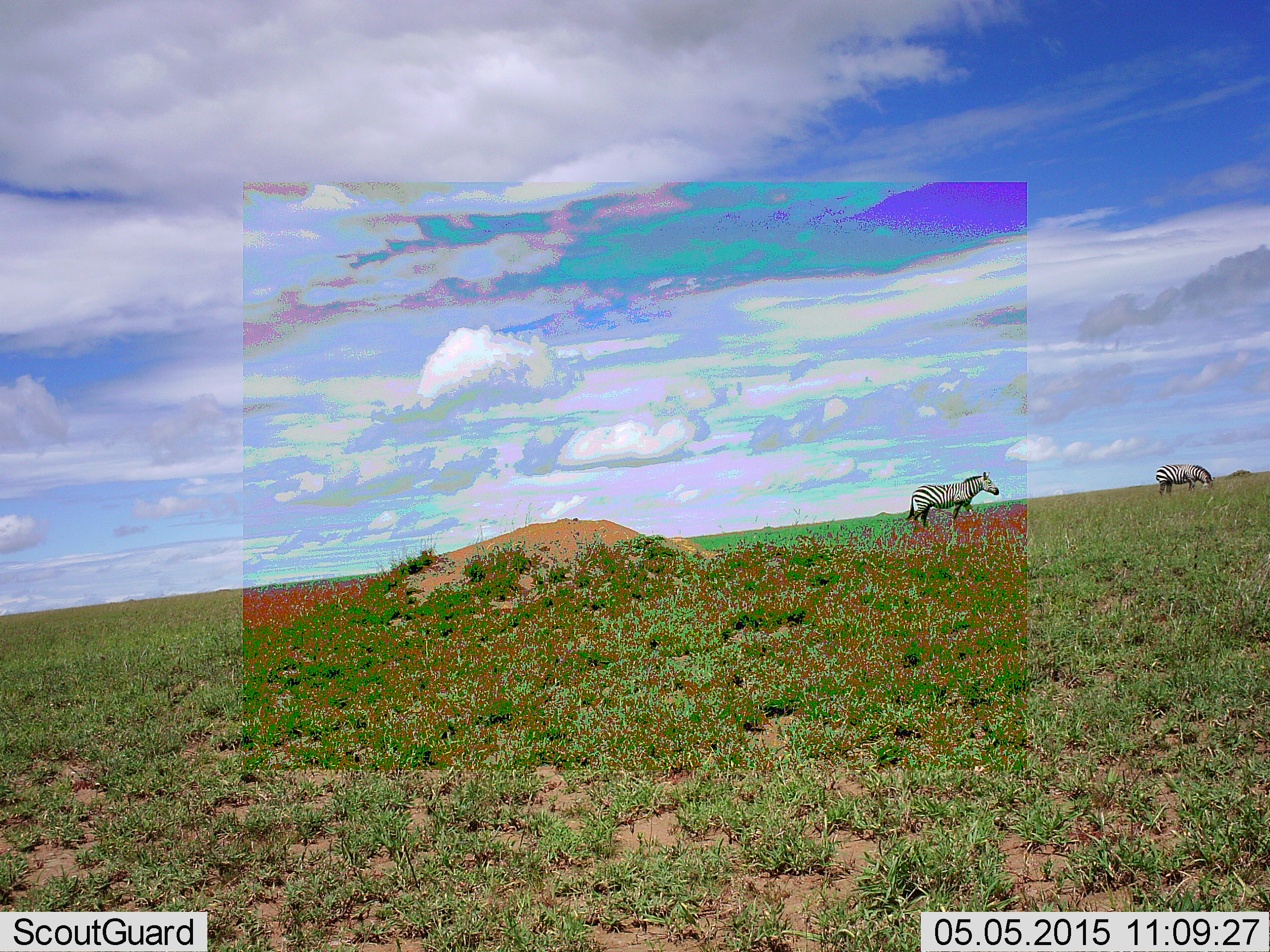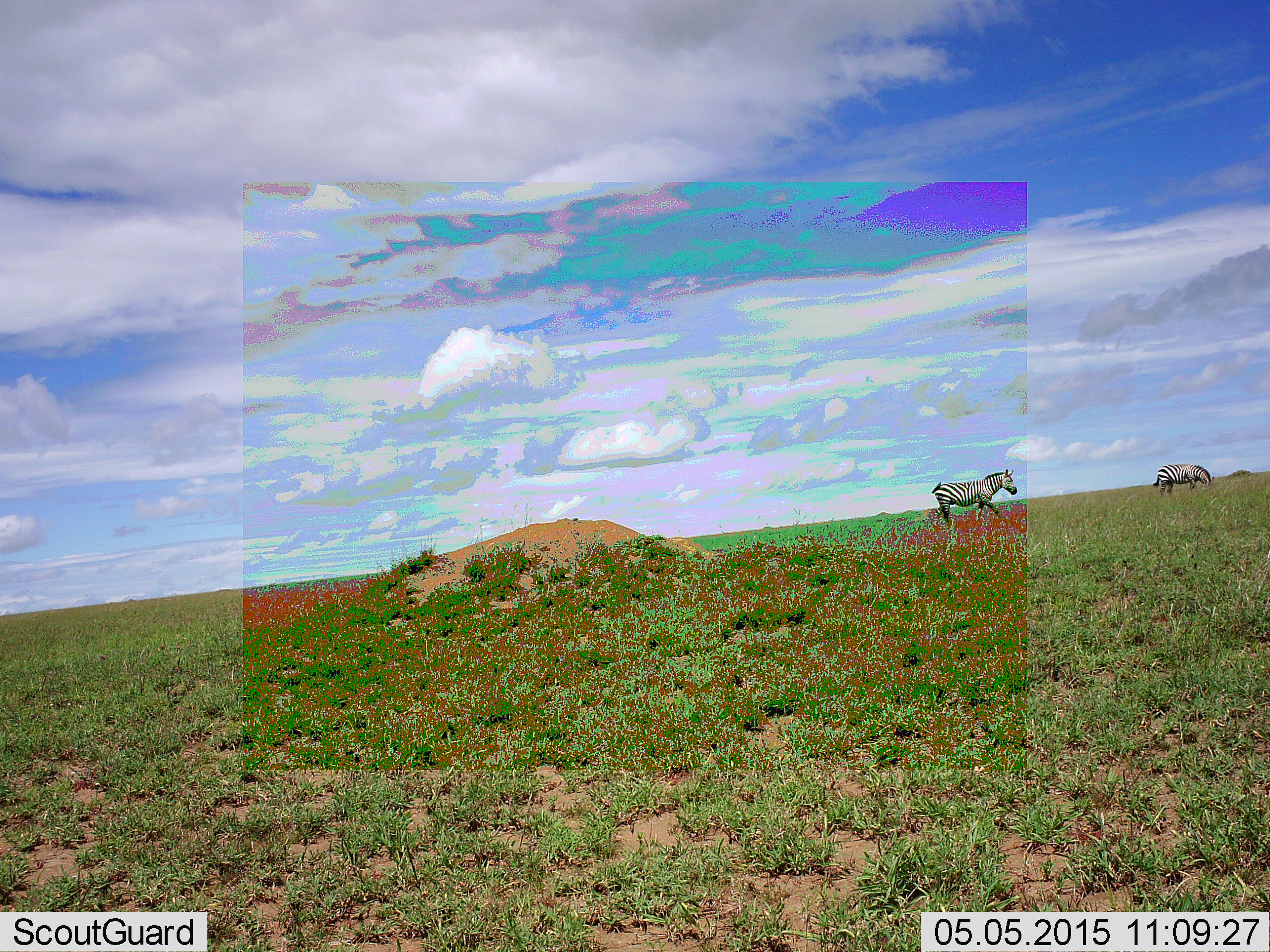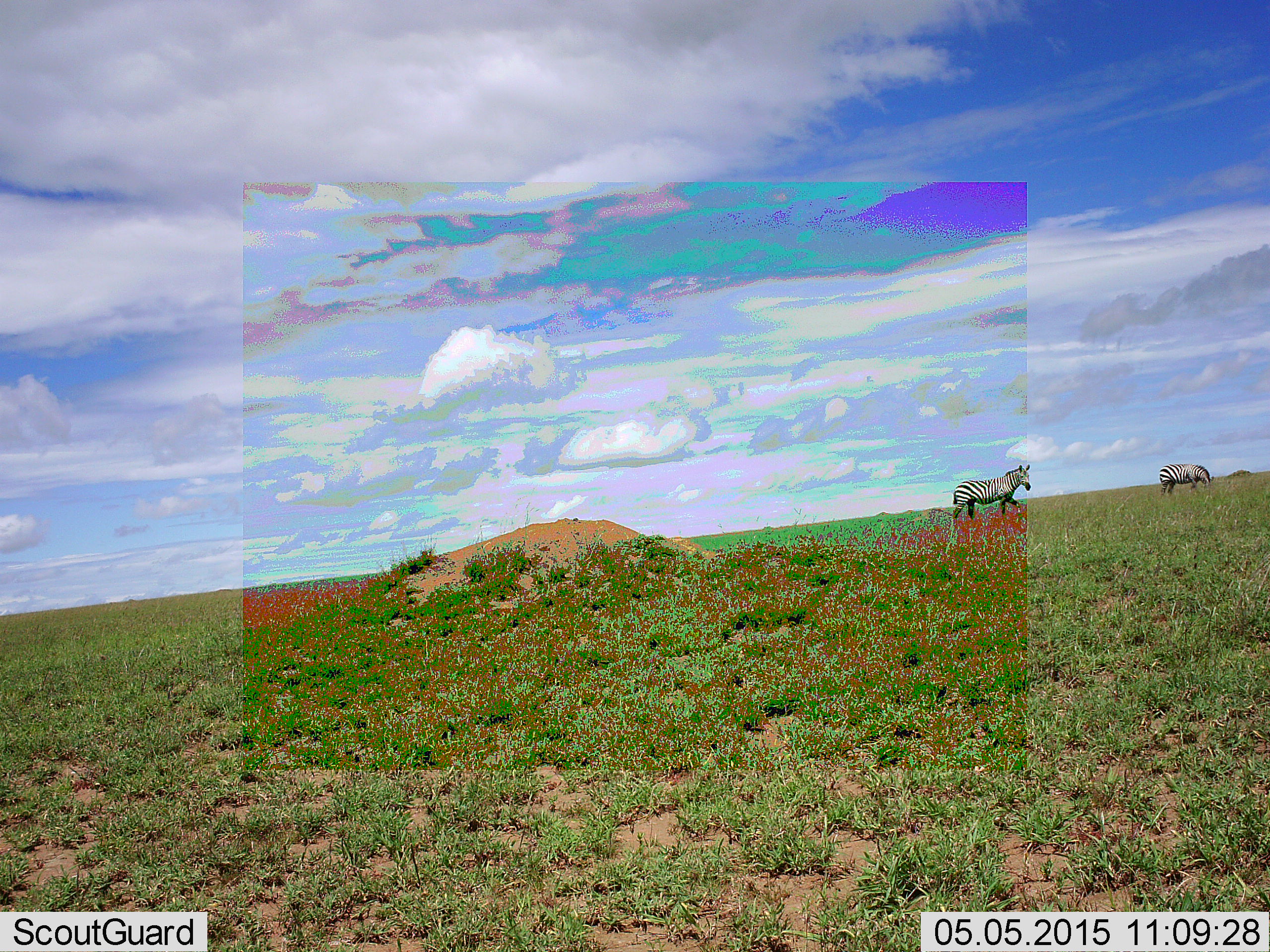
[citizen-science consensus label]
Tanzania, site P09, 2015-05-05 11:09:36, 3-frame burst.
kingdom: Animalia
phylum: Chordata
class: Mammalia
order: Perissodactyla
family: Equidae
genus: Equus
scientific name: Equus quagga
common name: plains zebra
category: zebra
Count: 2.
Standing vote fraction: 20%.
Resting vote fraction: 0%.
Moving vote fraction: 90%.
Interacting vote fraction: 0%.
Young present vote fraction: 0%.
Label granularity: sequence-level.